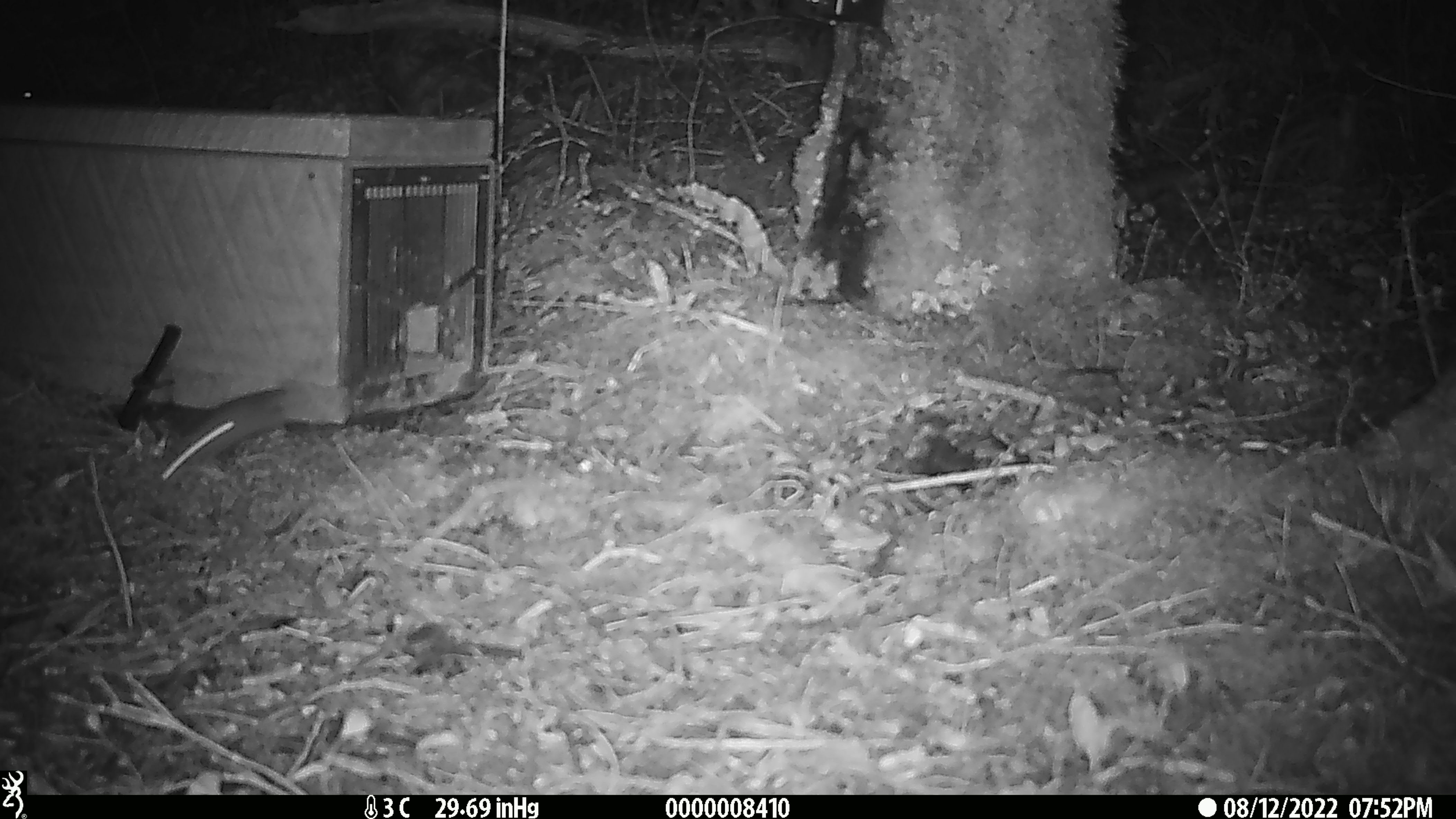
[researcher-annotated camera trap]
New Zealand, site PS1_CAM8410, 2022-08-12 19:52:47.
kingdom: Animalia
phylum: Chordata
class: Mammalia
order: Rodentia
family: Muridae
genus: Mus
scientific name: Mus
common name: mouse